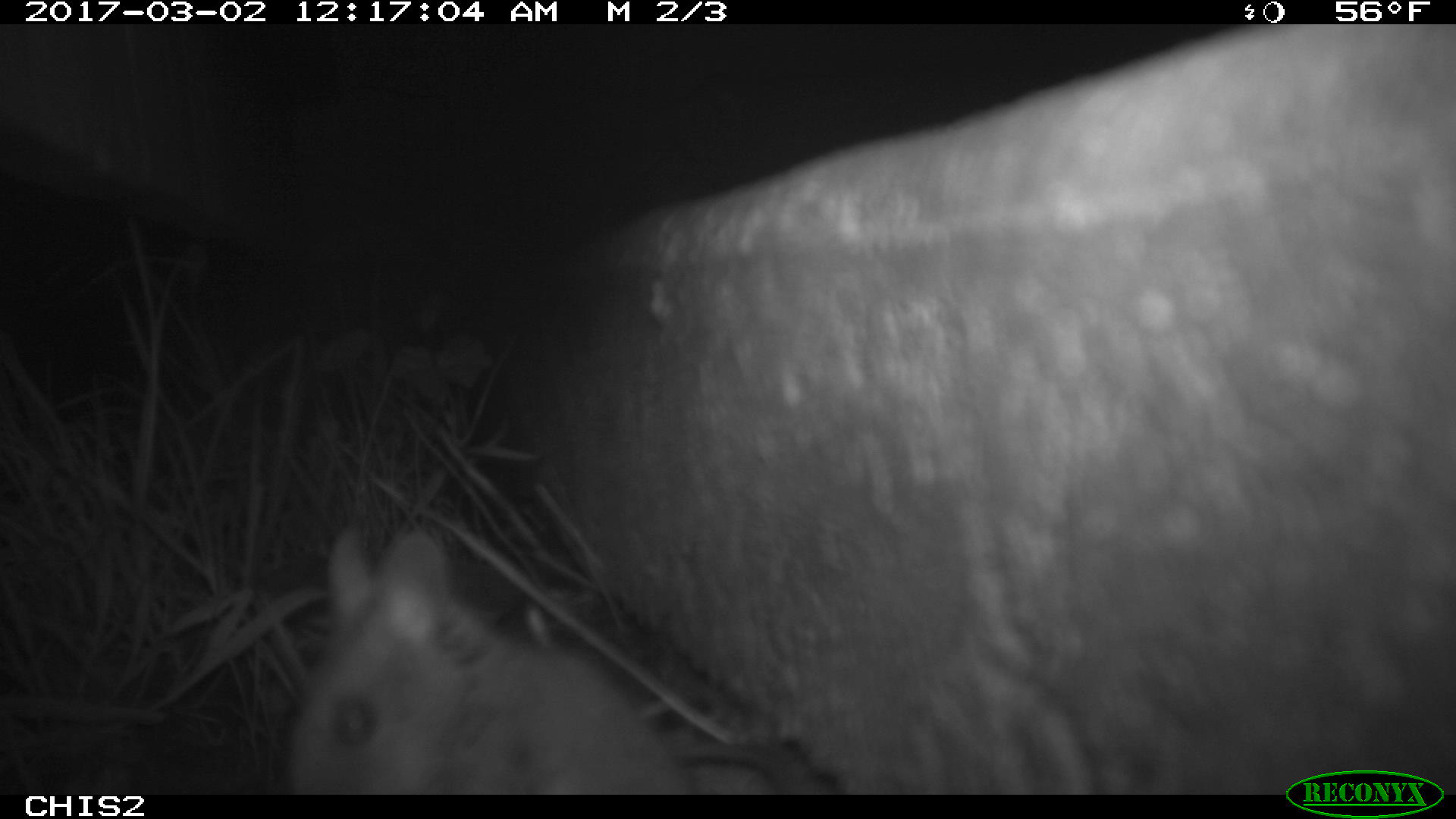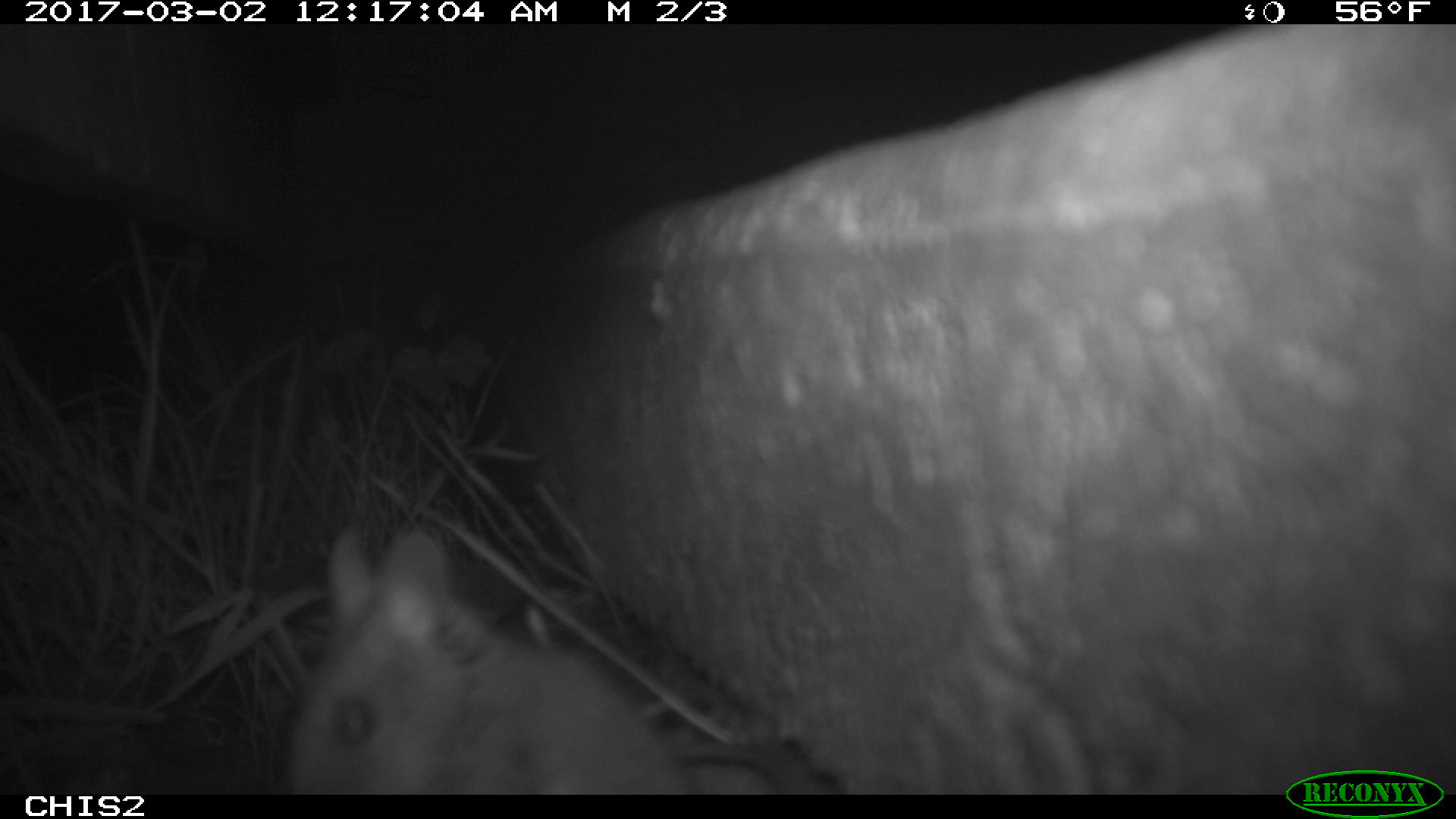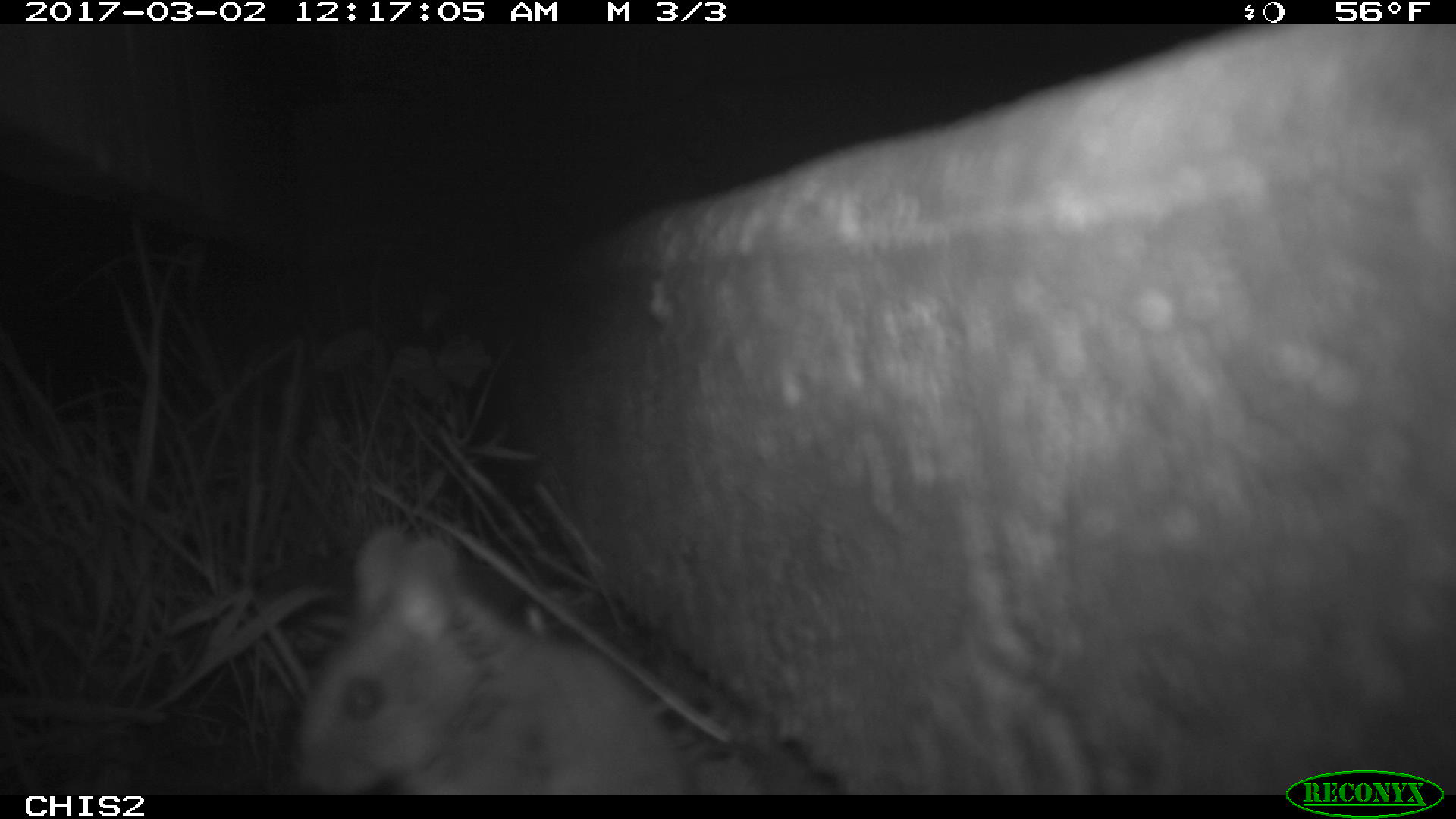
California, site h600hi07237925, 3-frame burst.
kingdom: Animalia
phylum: Chordata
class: Mammalia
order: Rodentia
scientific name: Rodentia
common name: rodent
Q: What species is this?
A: Rodent (Rodentia).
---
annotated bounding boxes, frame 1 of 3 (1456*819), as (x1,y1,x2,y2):
rodent: (289,531,797,794)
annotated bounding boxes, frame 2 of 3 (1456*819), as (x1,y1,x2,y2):
rodent: (285,529,692,791)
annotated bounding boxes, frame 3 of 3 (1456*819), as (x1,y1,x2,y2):
rodent: (288,523,691,794)